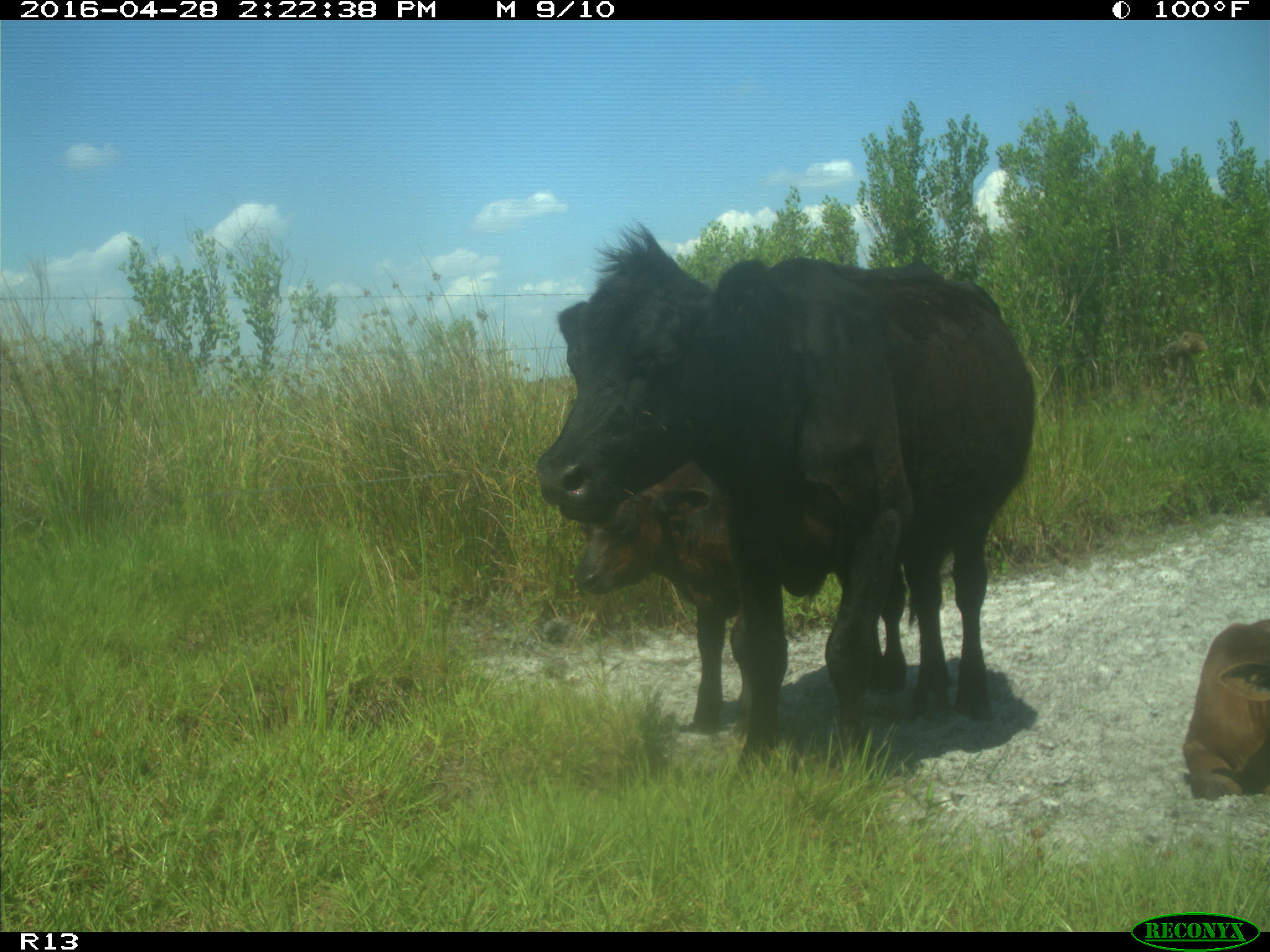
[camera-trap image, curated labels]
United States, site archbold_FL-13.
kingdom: Animalia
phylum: Chordata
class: Mammalia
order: Artiodactyla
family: Bovidae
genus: Bos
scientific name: Bos taurus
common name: domestic cow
Bos taurus (domestic cow).